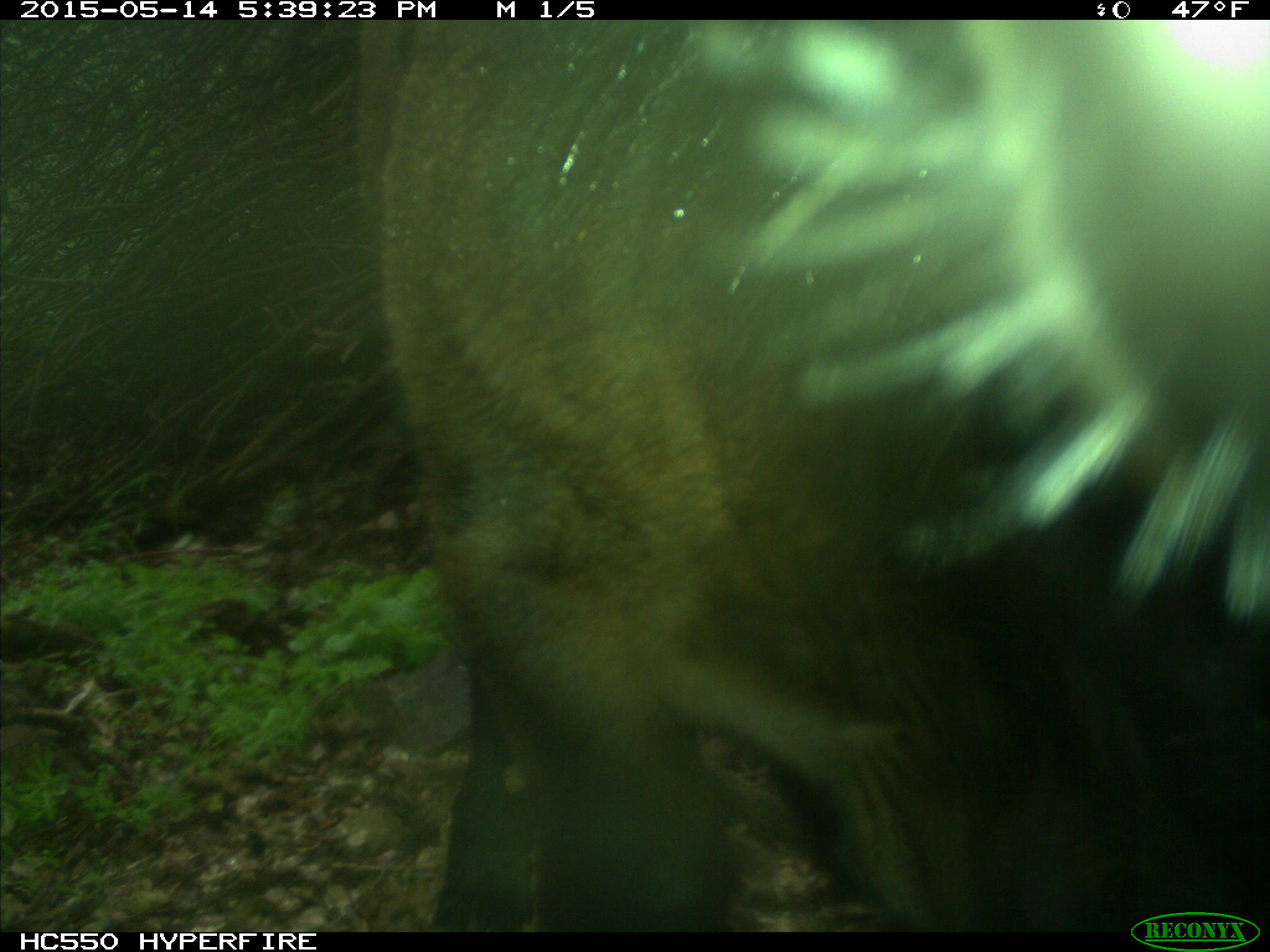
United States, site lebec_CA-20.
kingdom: Animalia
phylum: Chordata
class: Mammalia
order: Artiodactyla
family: Bovidae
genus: Bos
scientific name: Bos taurus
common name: domestic cow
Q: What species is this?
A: Bos taurus (domestic cow).